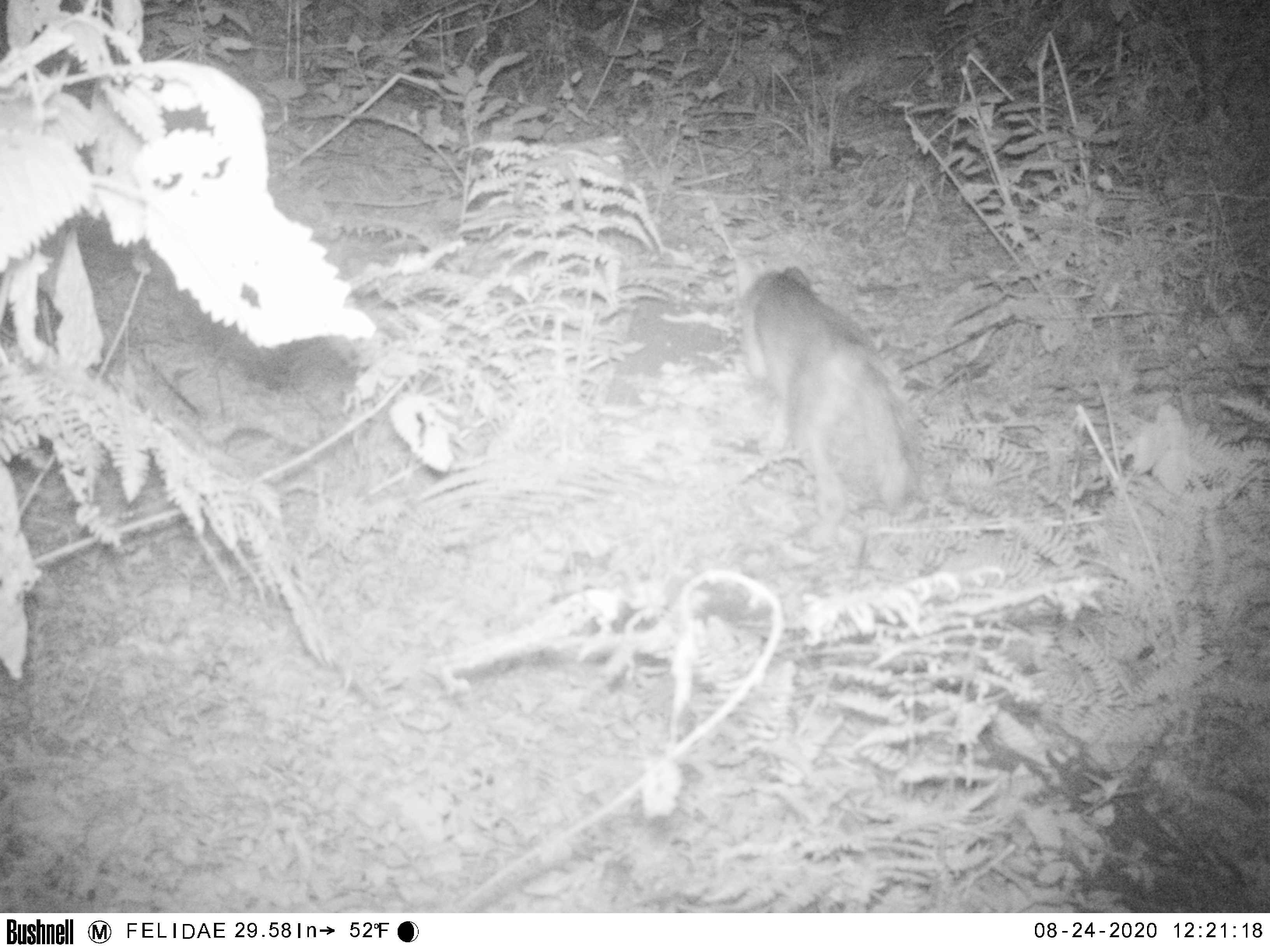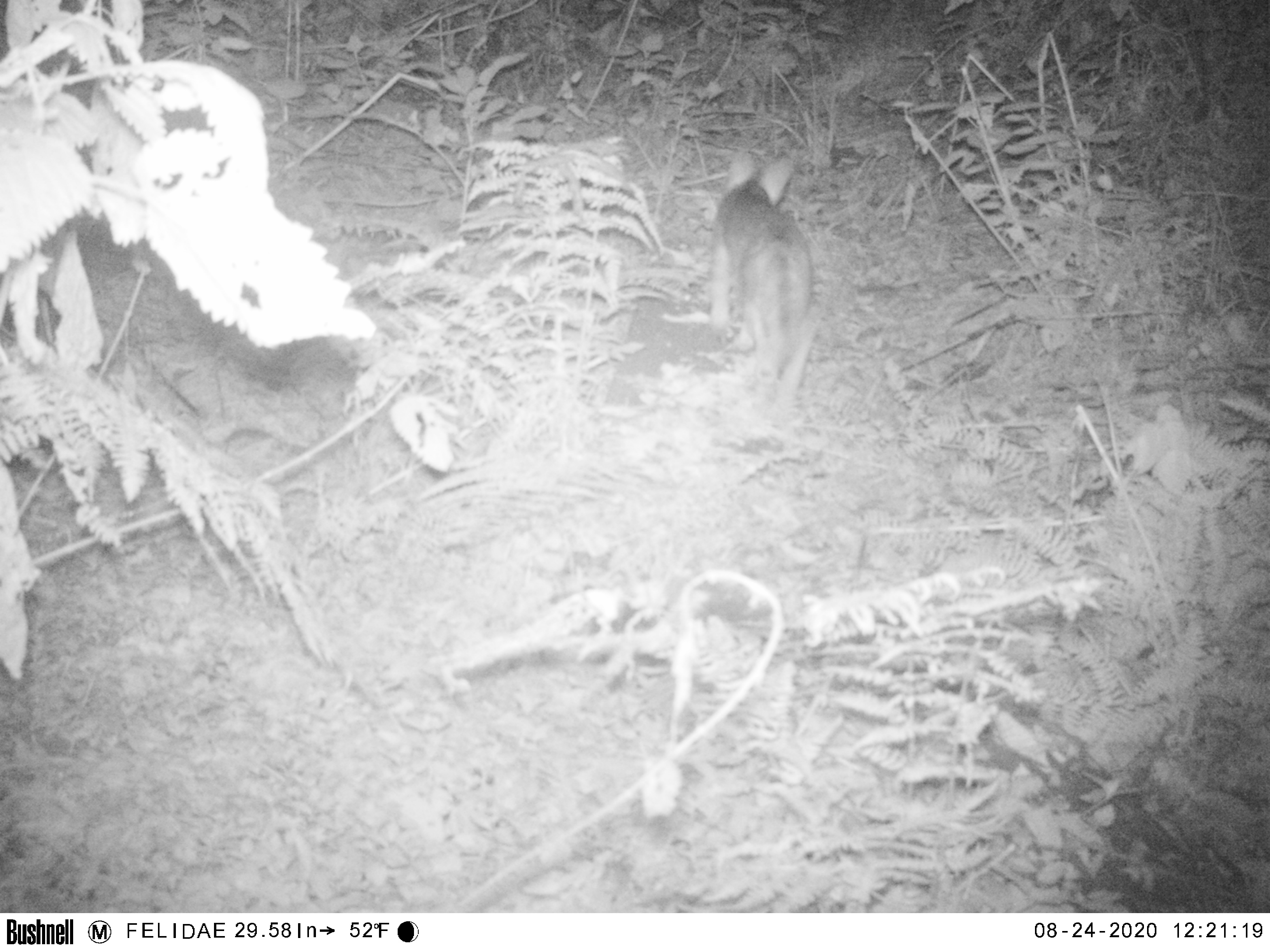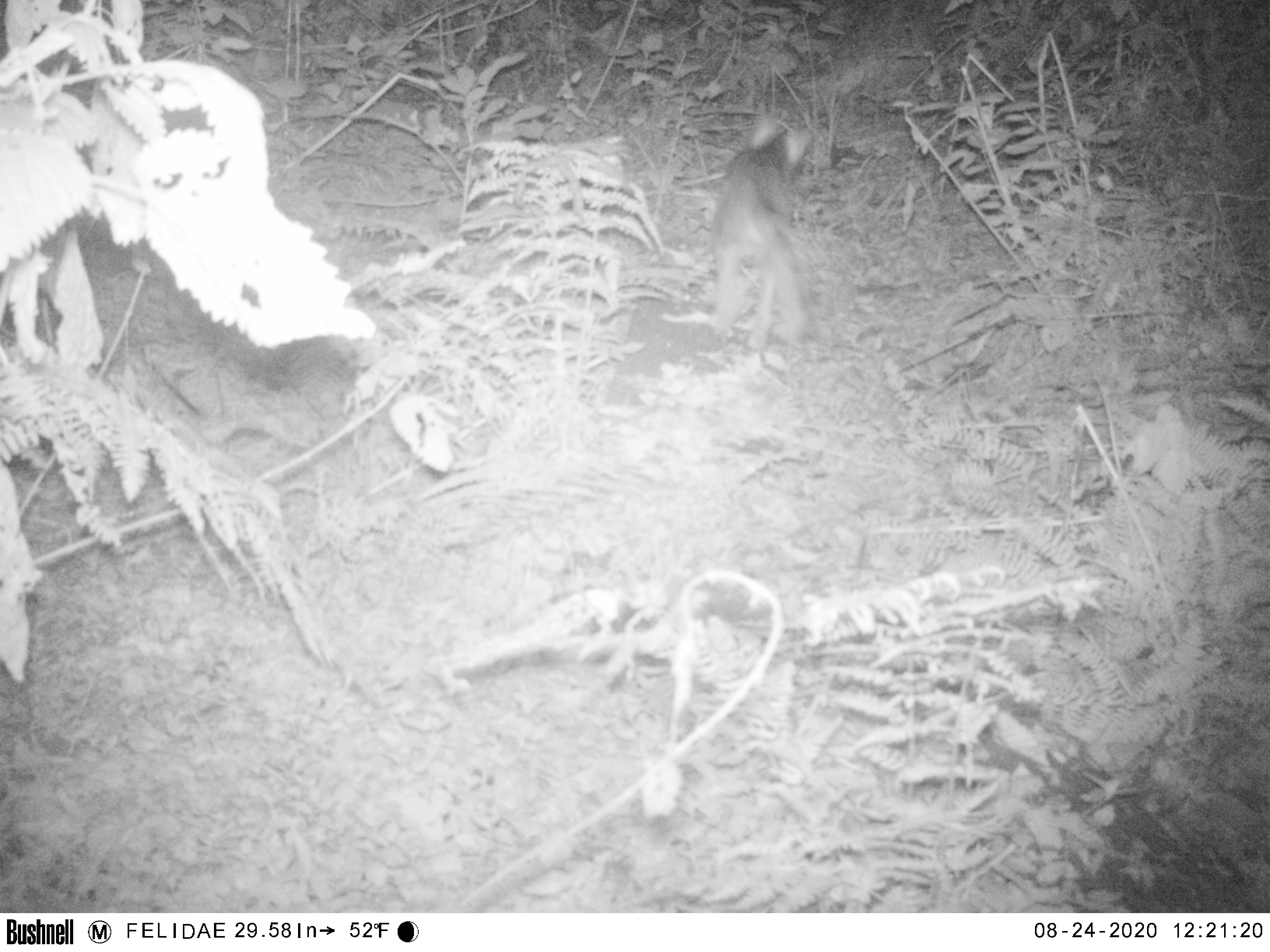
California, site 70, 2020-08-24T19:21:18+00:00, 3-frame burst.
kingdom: Animalia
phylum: Chordata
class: Mammalia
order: Carnivora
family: Canidae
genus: Urocyon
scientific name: Urocyon cinereoargenteus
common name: gray fox